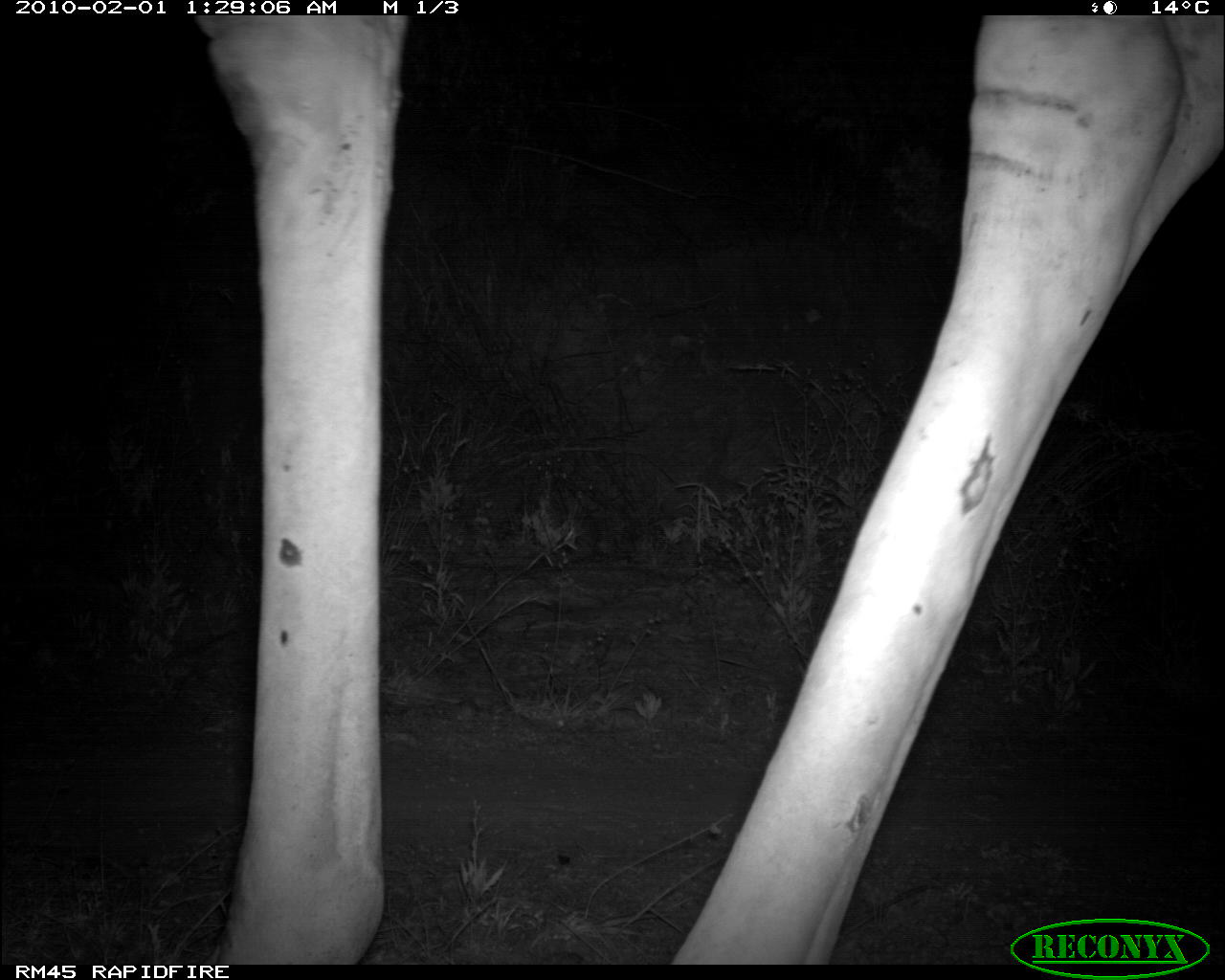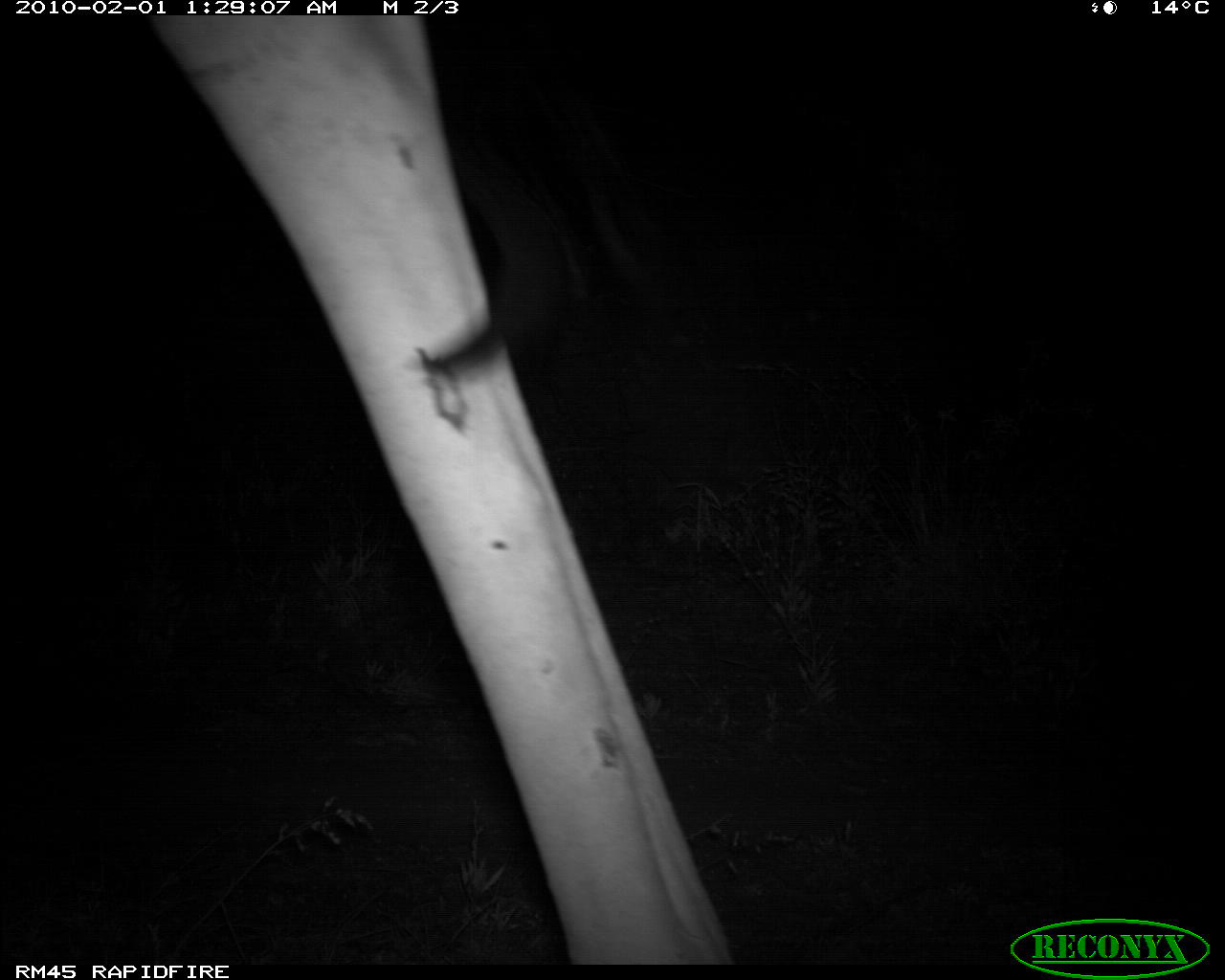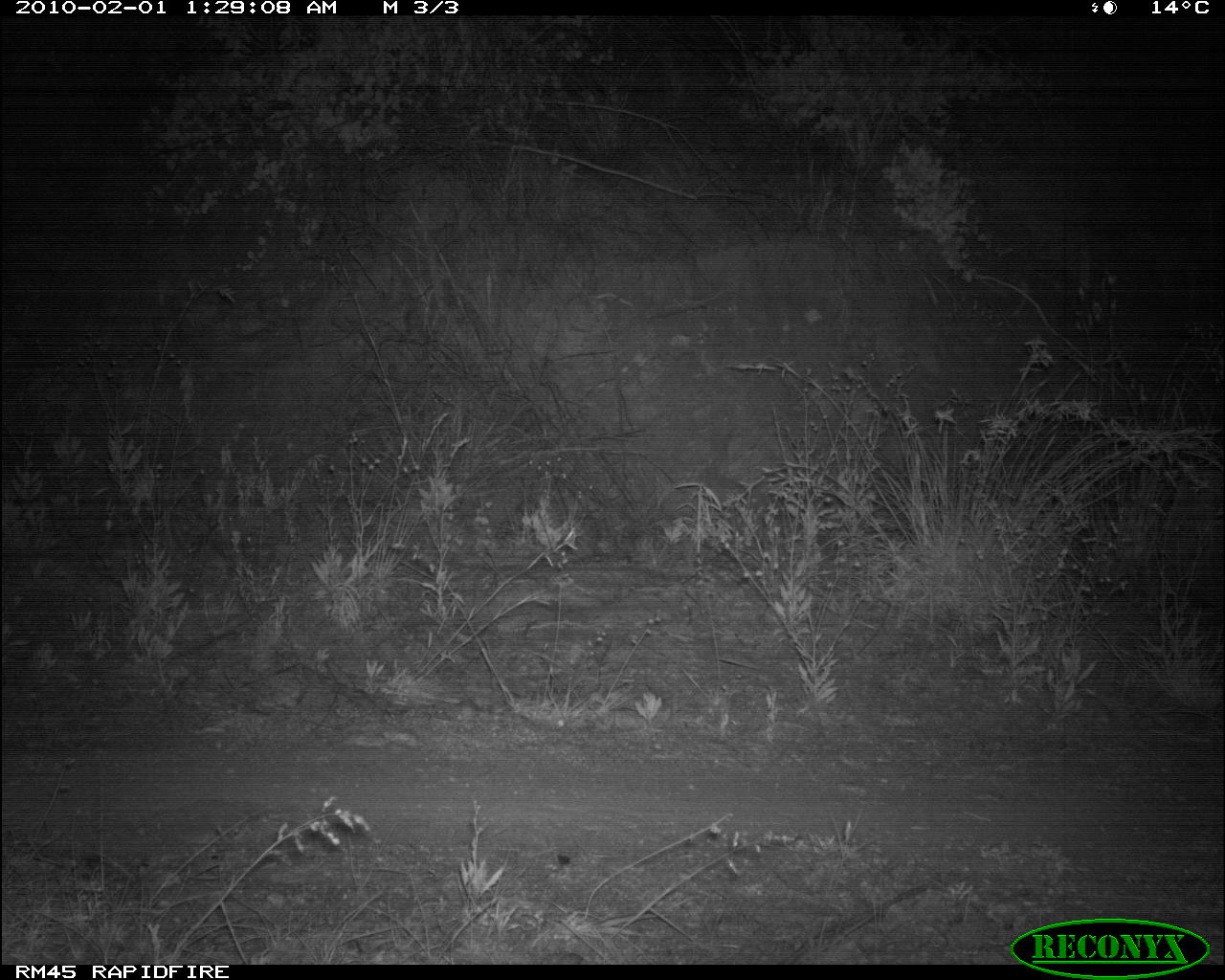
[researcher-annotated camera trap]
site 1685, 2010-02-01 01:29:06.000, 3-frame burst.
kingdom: Animalia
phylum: Chordata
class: Mammalia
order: Artiodactyla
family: Giraffidae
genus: Giraffa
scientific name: Giraffa camelopardalis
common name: giraffe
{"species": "Giraffa camelopardalis (giraffe)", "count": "1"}